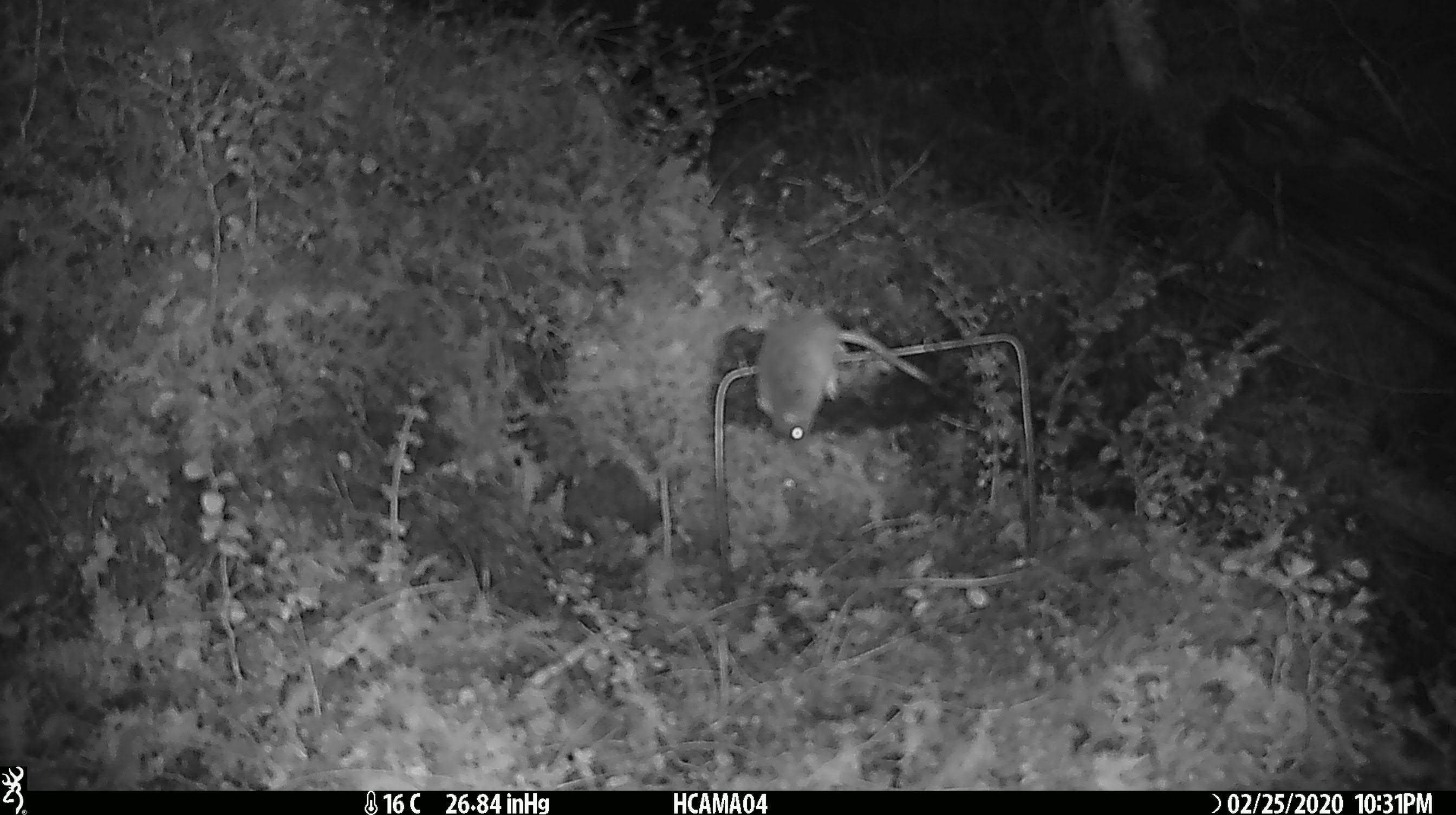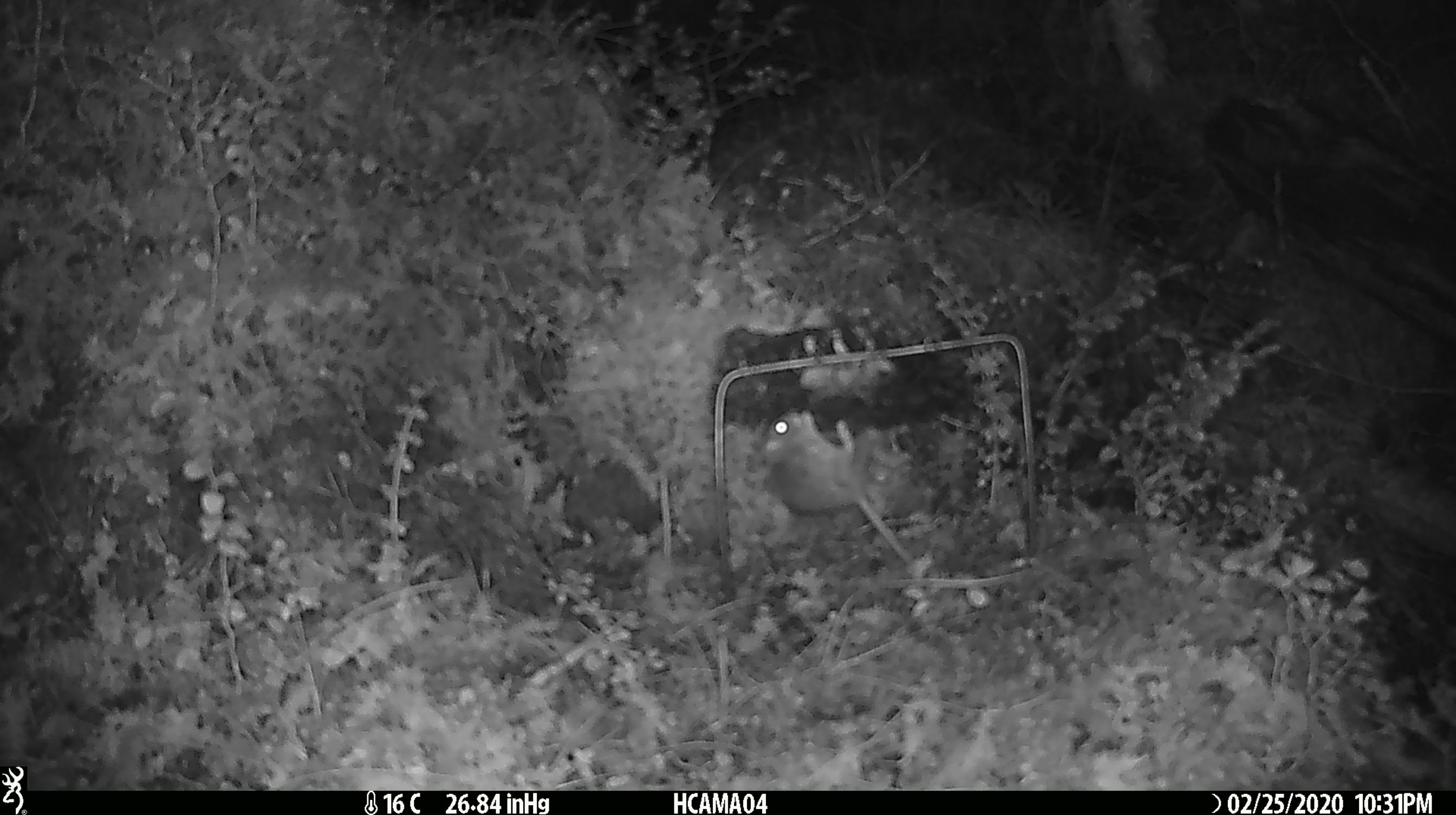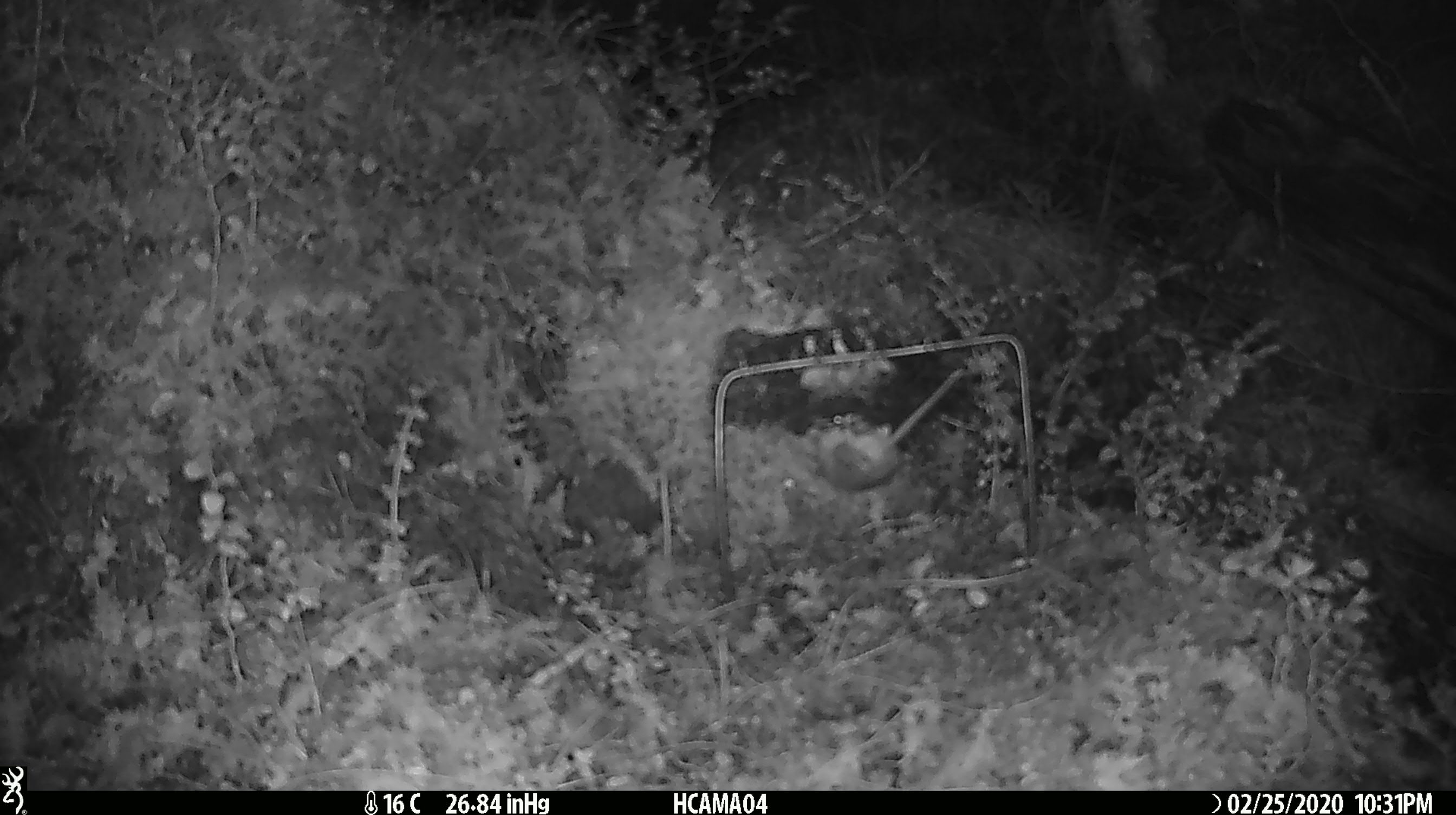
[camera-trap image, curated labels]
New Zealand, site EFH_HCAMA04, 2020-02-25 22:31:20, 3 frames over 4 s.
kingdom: Animalia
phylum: Chordata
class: Mammalia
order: Rodentia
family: Muridae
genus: Mus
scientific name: Mus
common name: mouse